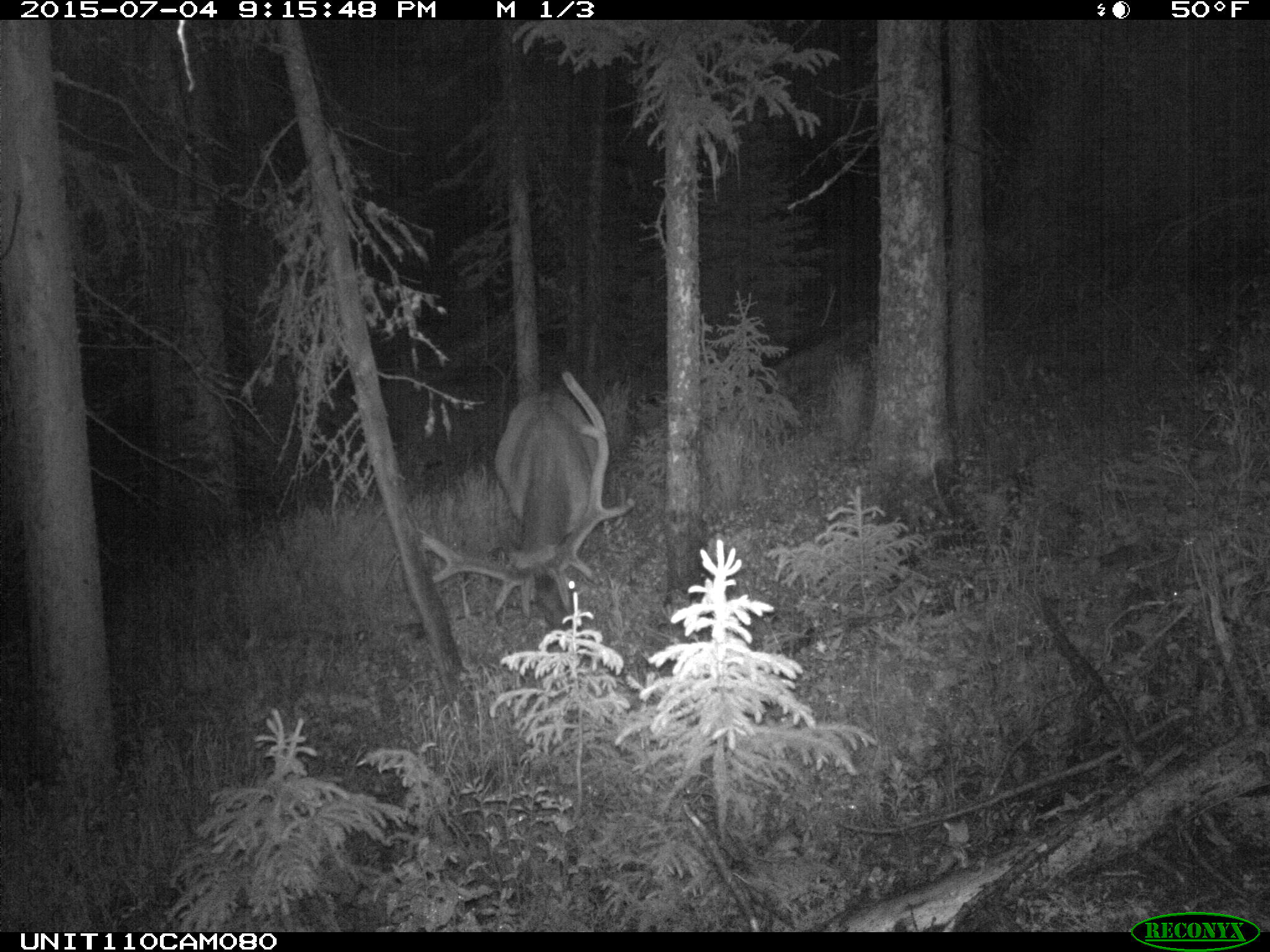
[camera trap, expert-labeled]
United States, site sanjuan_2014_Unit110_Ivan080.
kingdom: Animalia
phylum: Chordata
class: Mammalia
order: Artiodactyla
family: Cervidae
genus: Cervus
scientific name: Cervus elaphus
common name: red deer